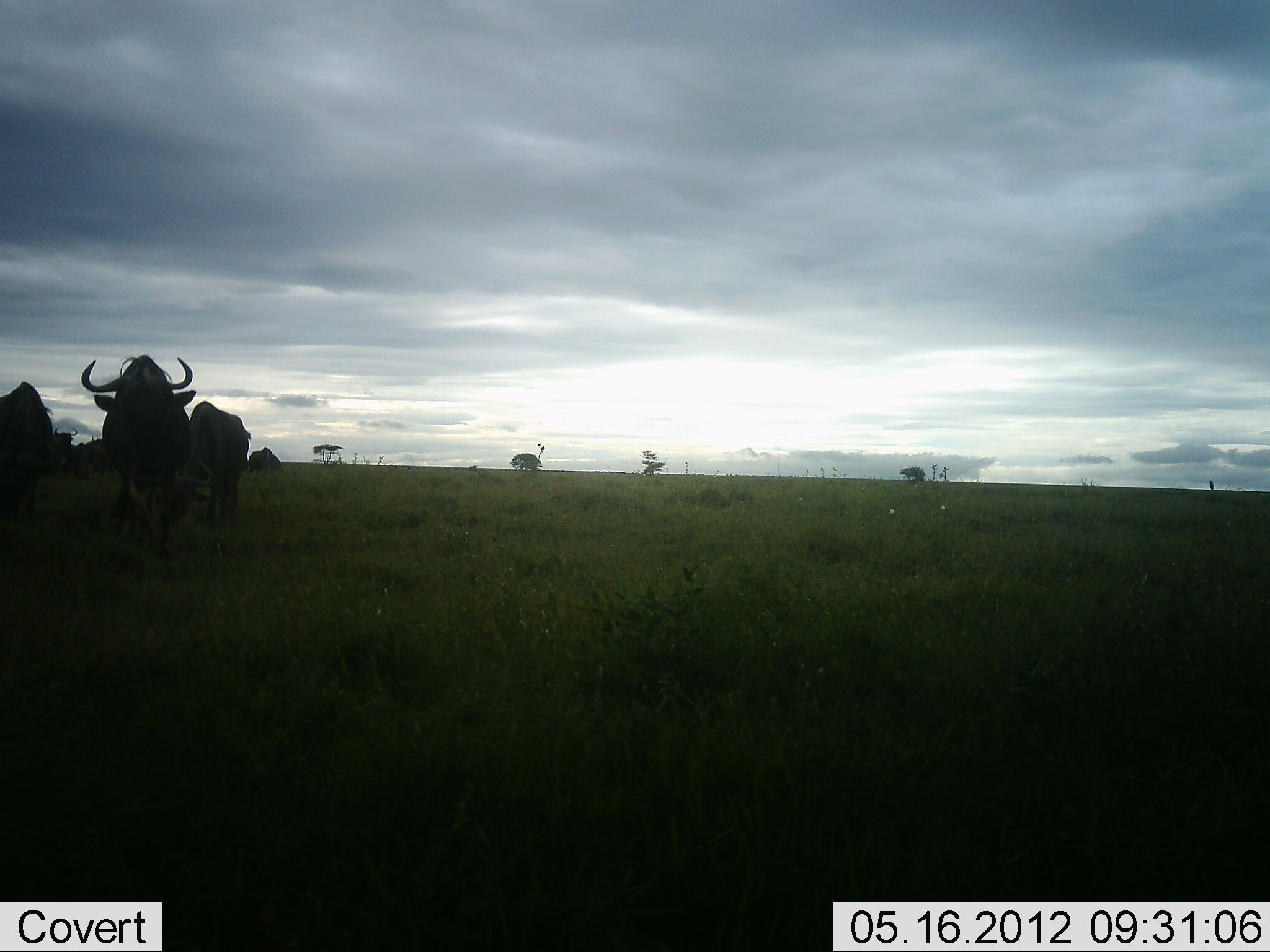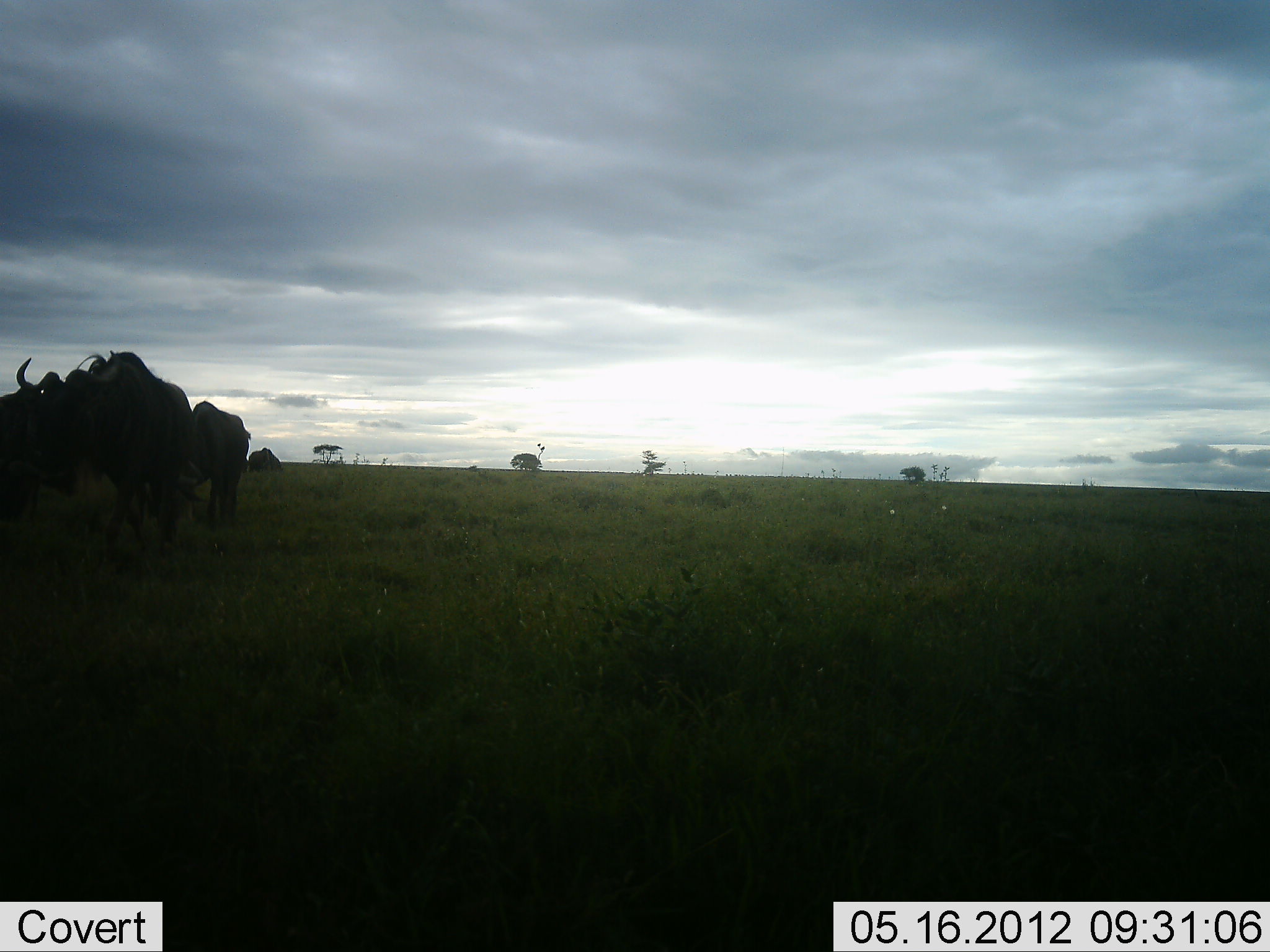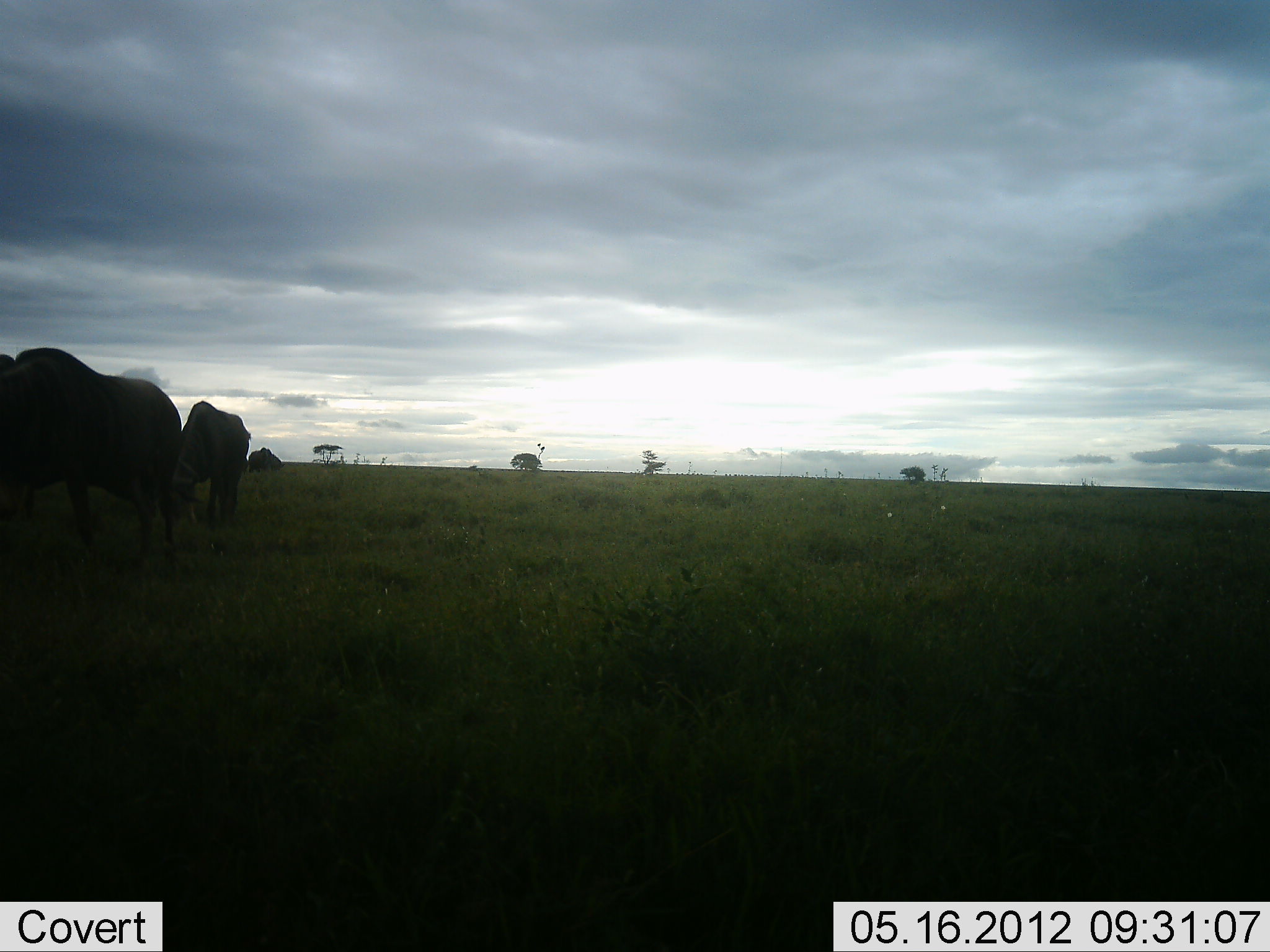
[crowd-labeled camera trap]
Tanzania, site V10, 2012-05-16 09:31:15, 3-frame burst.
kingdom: Animalia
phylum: Chordata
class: Mammalia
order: Artiodactyla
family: Bovidae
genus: Connochaetes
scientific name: Connochaetes taurinus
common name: blue wildebeest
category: wildebeest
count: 4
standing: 90%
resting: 10%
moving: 50%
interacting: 0%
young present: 0%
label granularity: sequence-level